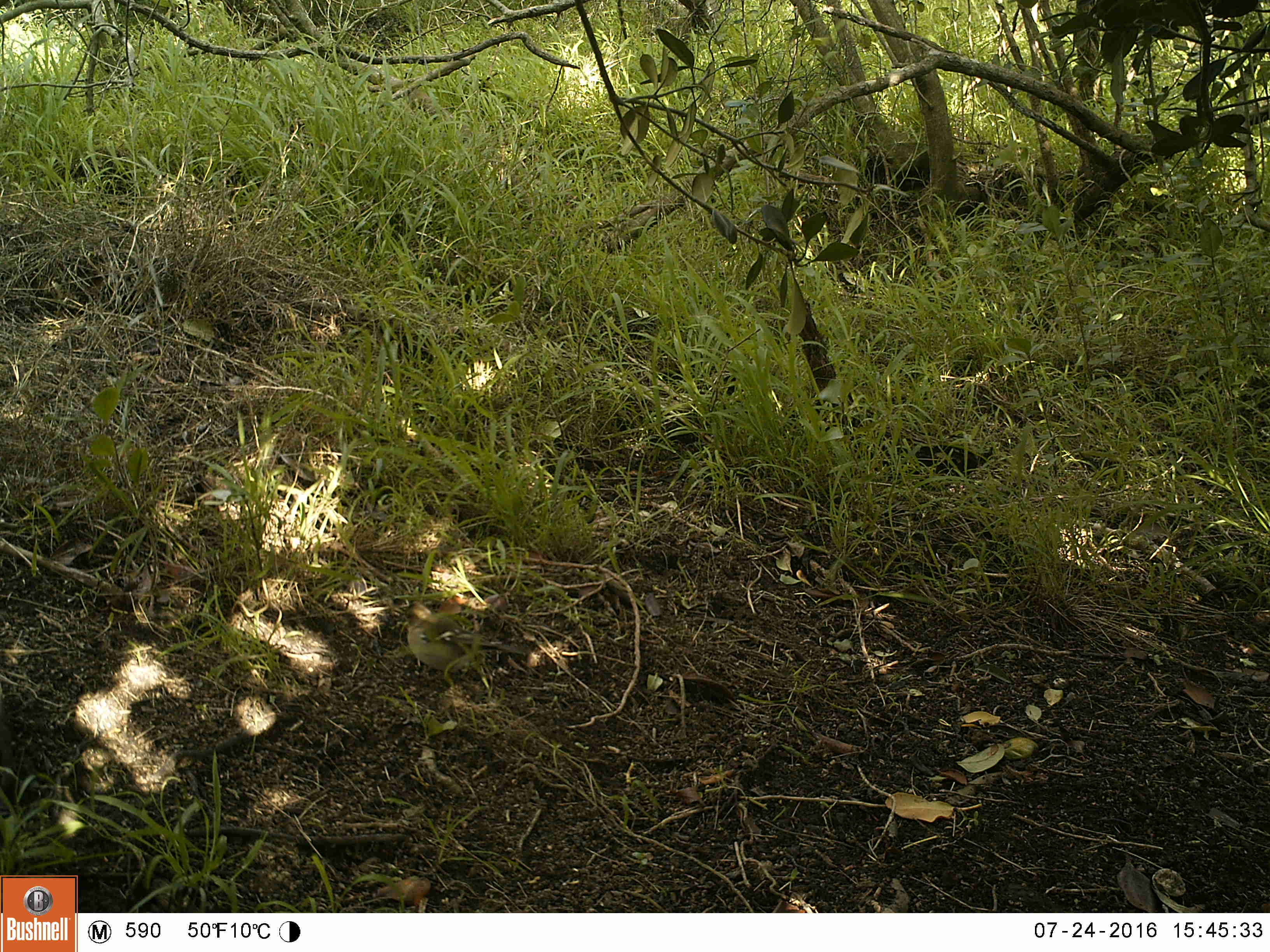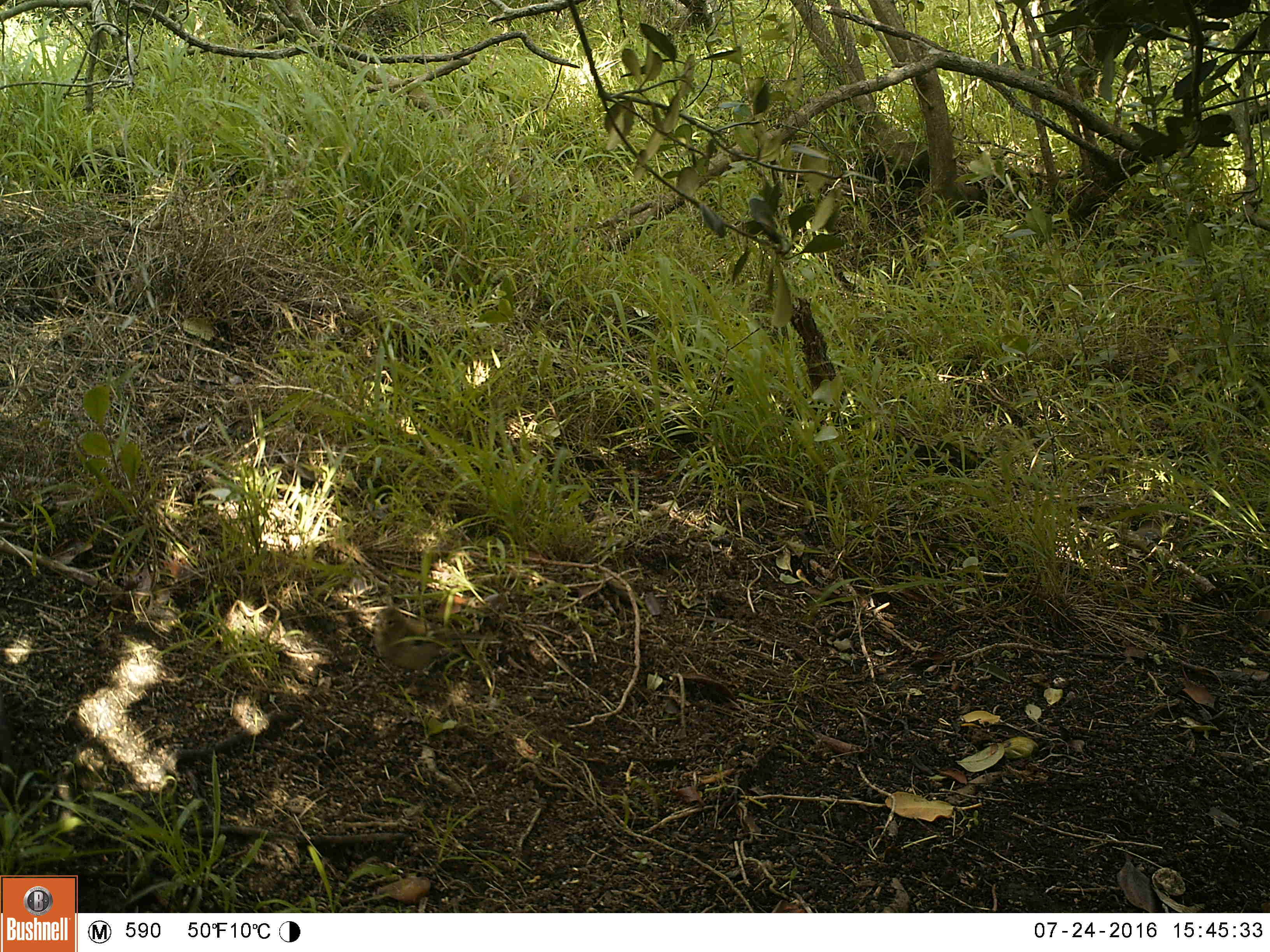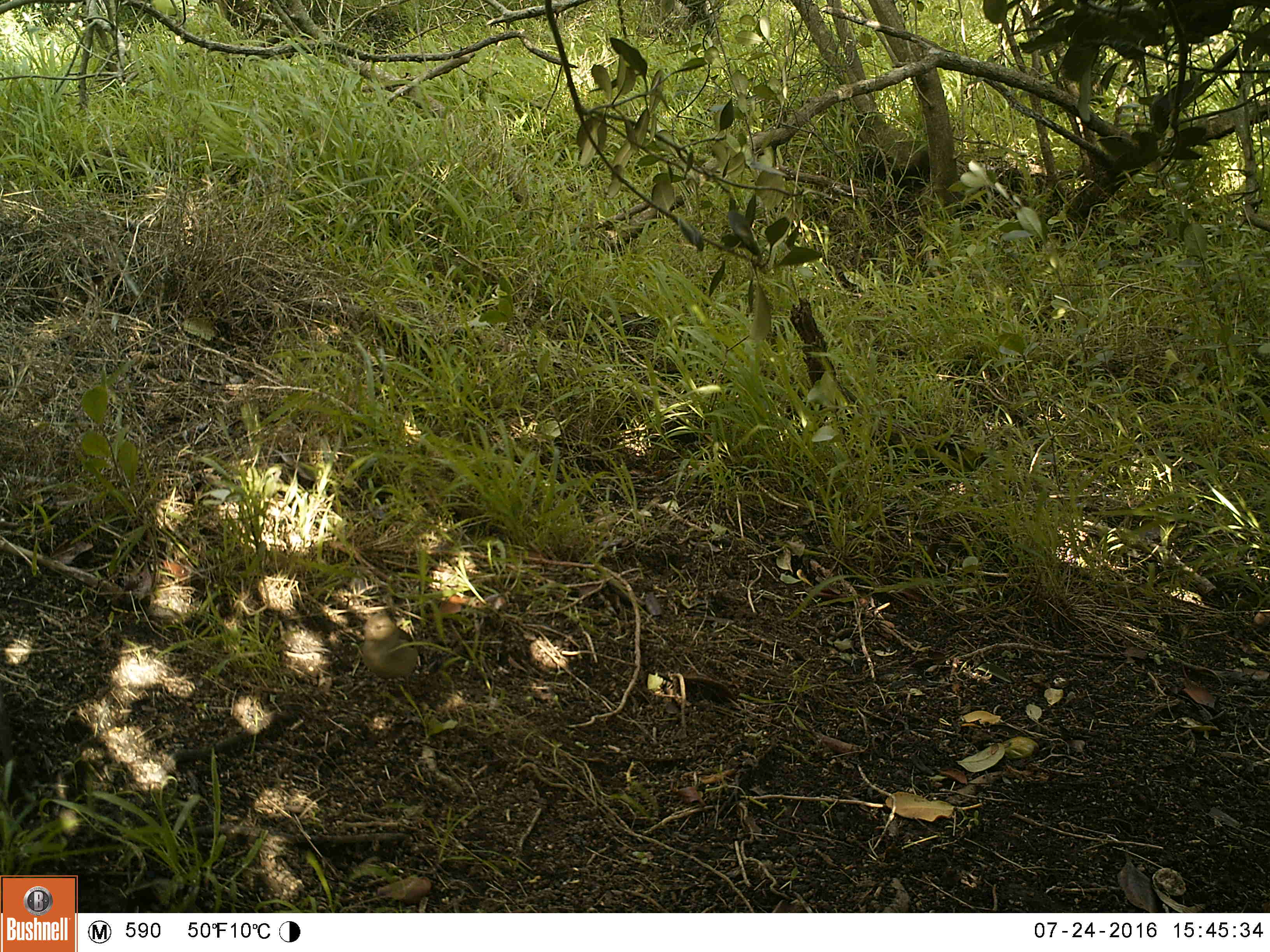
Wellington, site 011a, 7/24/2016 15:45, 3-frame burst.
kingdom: Animalia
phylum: Chordata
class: Aves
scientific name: Aves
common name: bird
Bird (Aves).